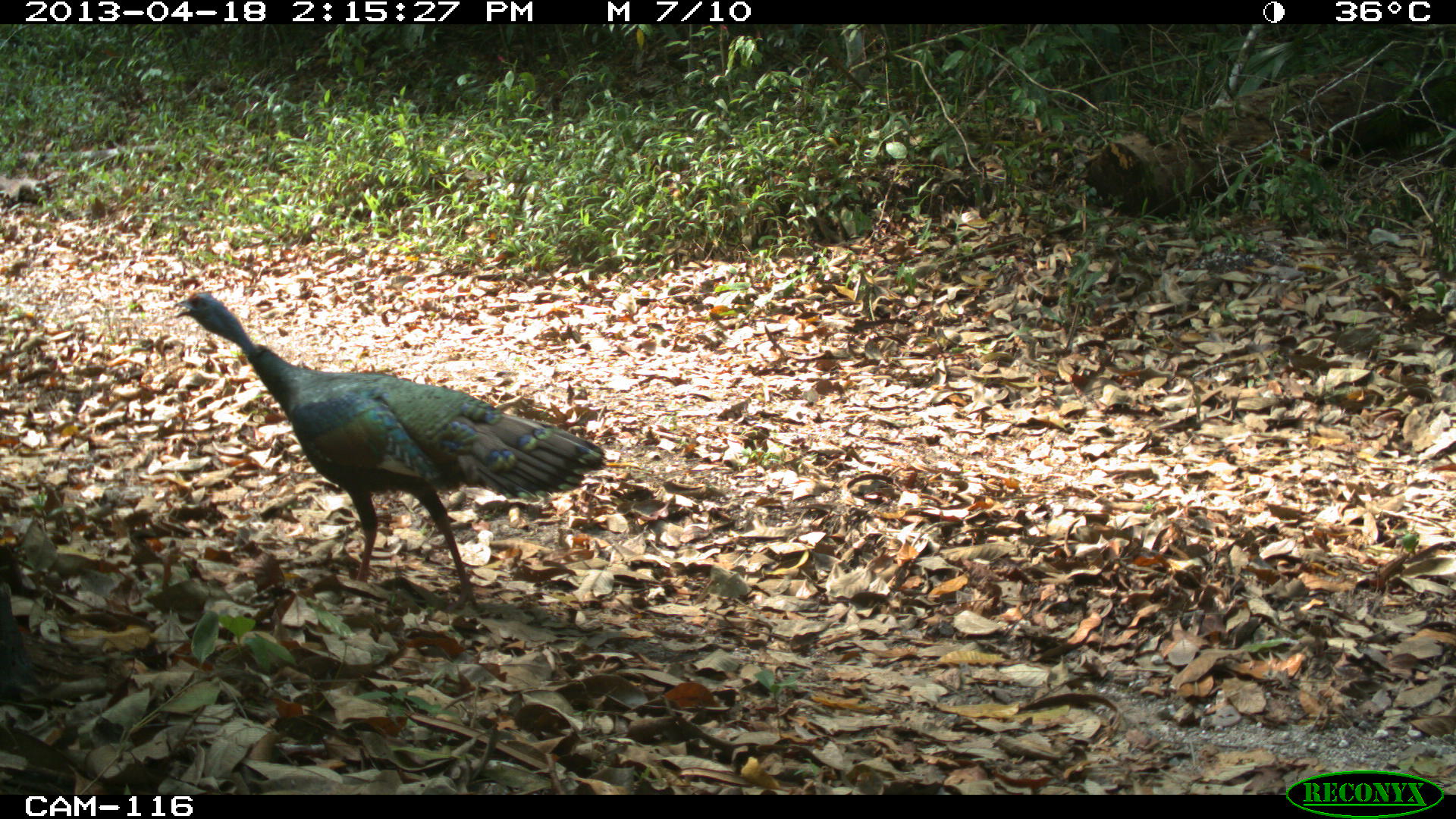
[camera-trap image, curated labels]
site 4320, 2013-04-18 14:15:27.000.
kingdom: Animalia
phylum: Chordata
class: Aves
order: Galliformes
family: Phasianidae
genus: Meleagris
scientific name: Meleagris ocellata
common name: ocellated turkey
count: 1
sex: female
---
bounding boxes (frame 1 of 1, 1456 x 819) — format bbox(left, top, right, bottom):
meleagris ocellata: bbox(170, 288, 607, 611)